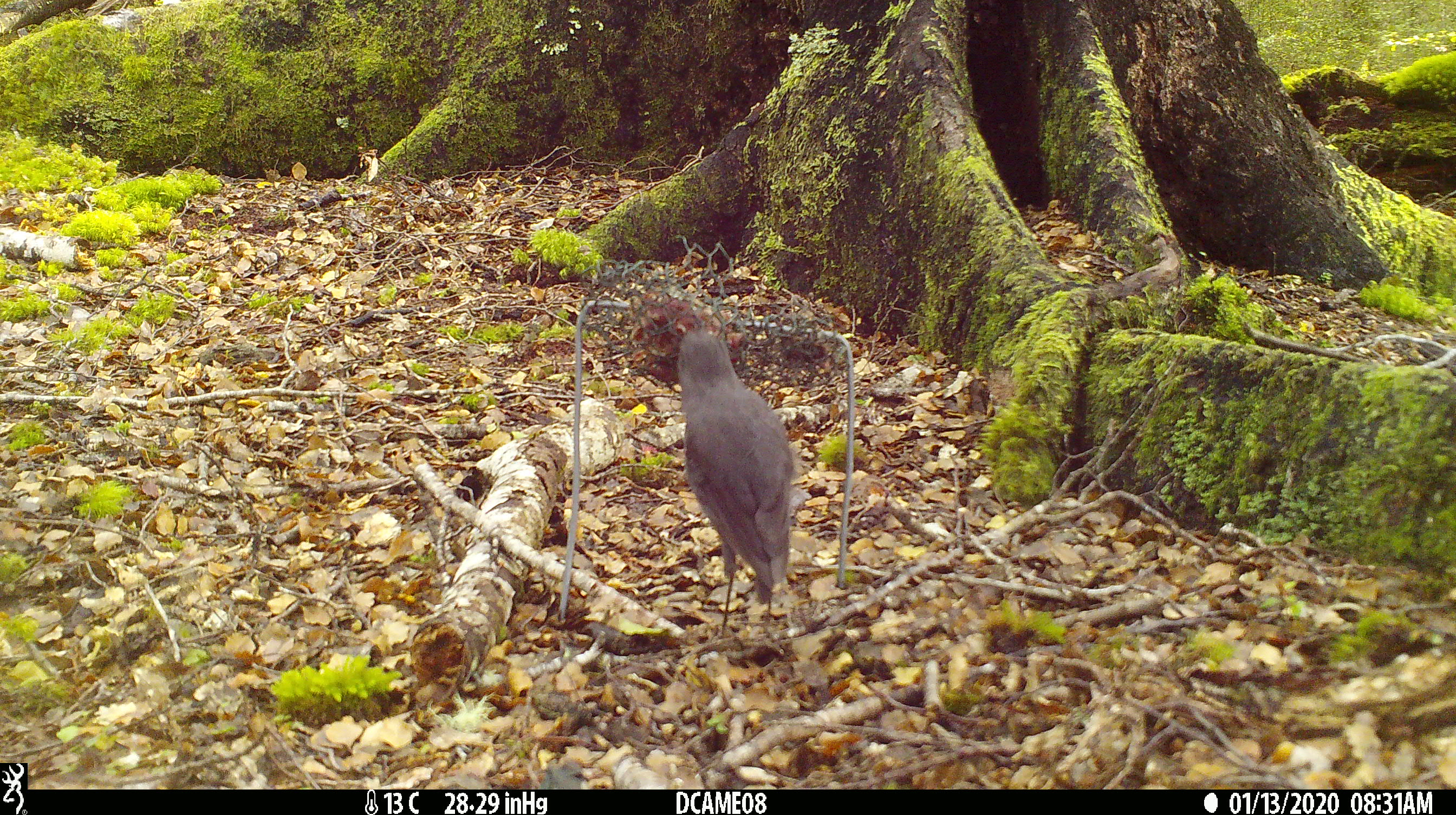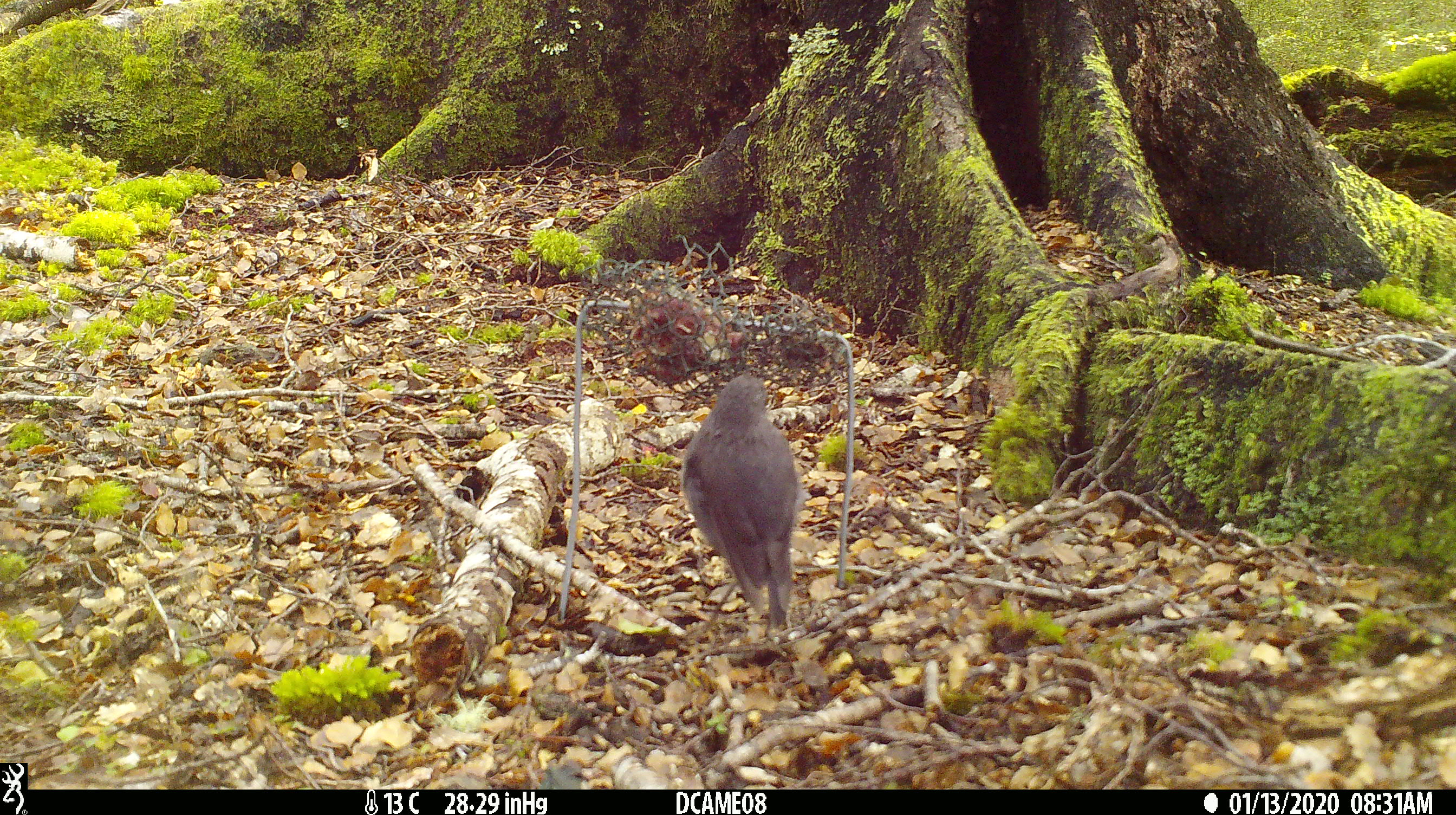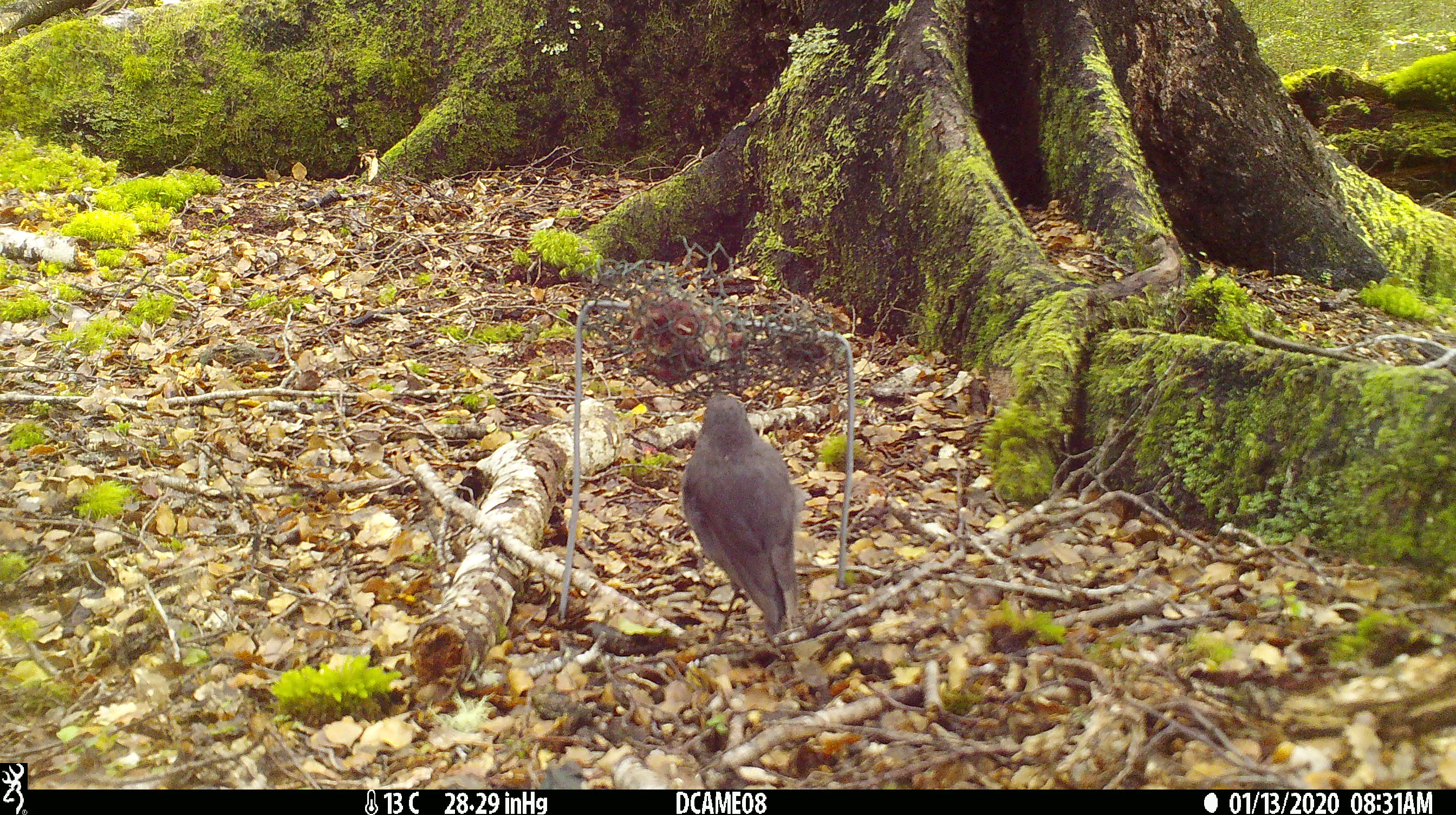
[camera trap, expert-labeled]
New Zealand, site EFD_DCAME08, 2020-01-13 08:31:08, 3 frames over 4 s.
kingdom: Animalia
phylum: Chordata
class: Aves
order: Passeriformes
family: Petroicidae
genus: Petroica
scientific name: Petroica australis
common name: new zealand robin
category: robin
Robin (new zealand robin) (Petroica australis).